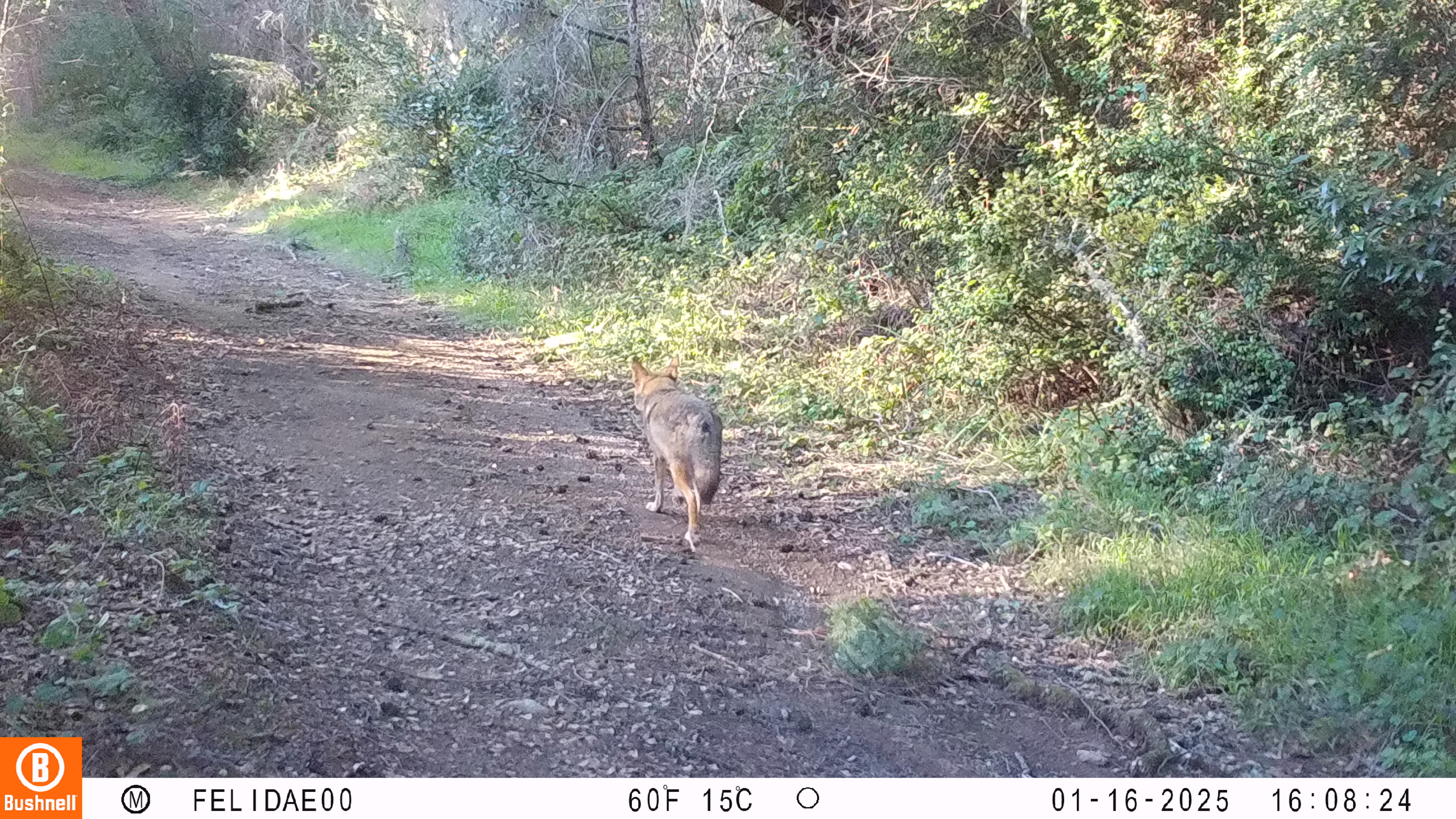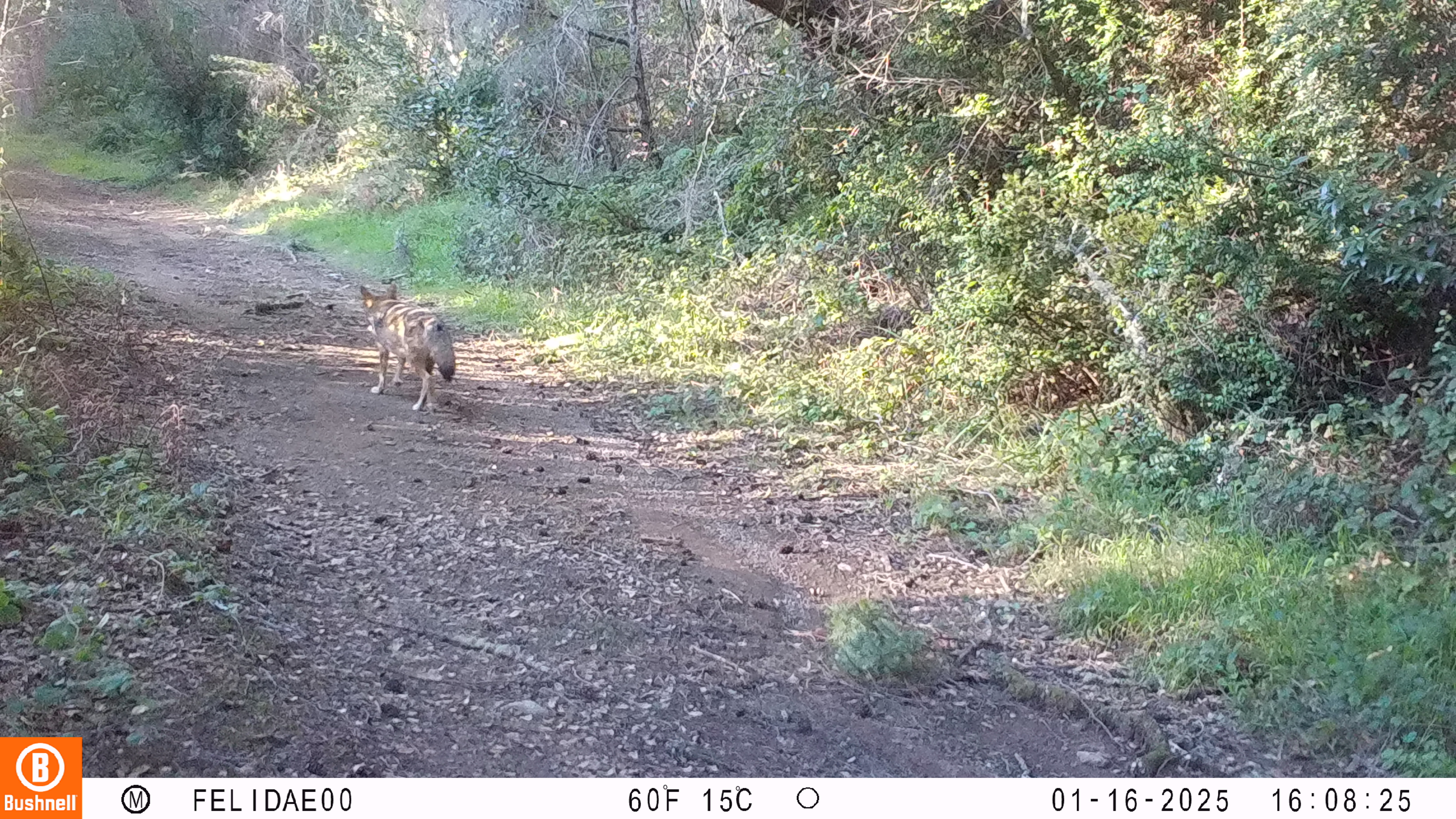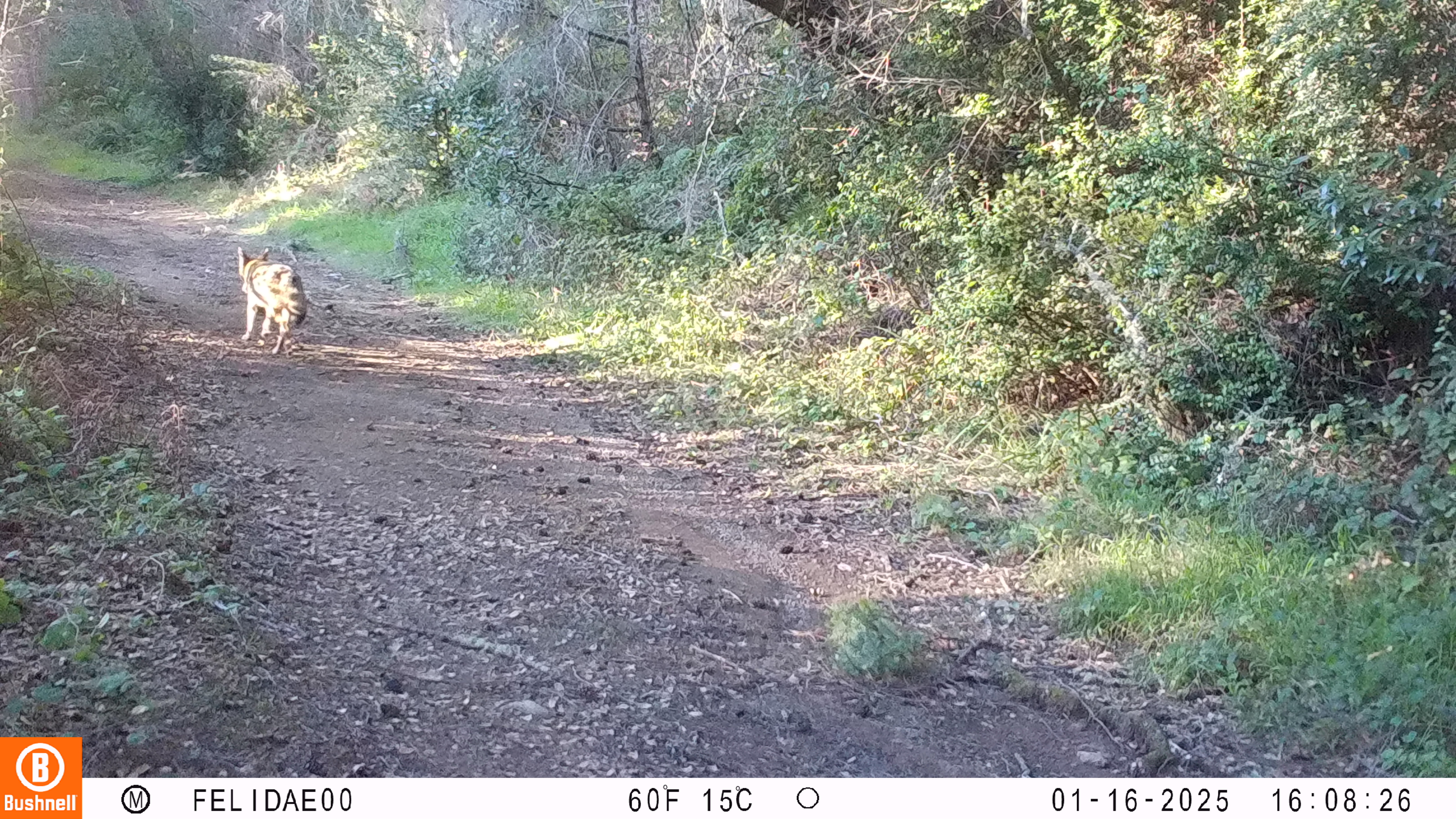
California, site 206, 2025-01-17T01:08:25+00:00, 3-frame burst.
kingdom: Animalia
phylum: Chordata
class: Mammalia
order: Carnivora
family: Canidae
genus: Canis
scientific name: Canis latrans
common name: coyote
Coyote (Canis latrans).